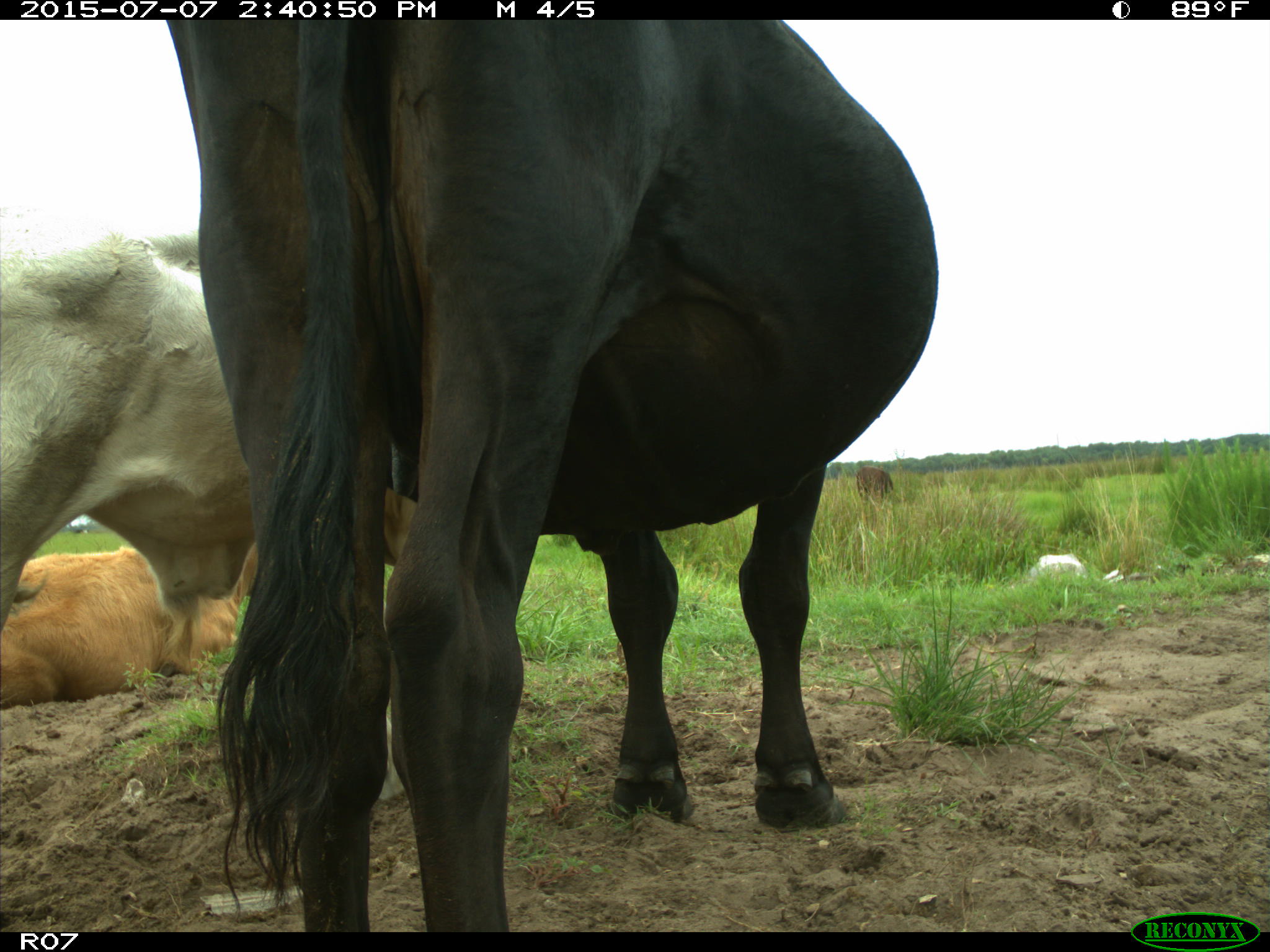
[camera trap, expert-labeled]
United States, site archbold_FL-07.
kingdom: Animalia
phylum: Chordata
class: Mammalia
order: Artiodactyla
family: Bovidae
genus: Bos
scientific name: Bos taurus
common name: domestic cow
Bos taurus (domestic cow).